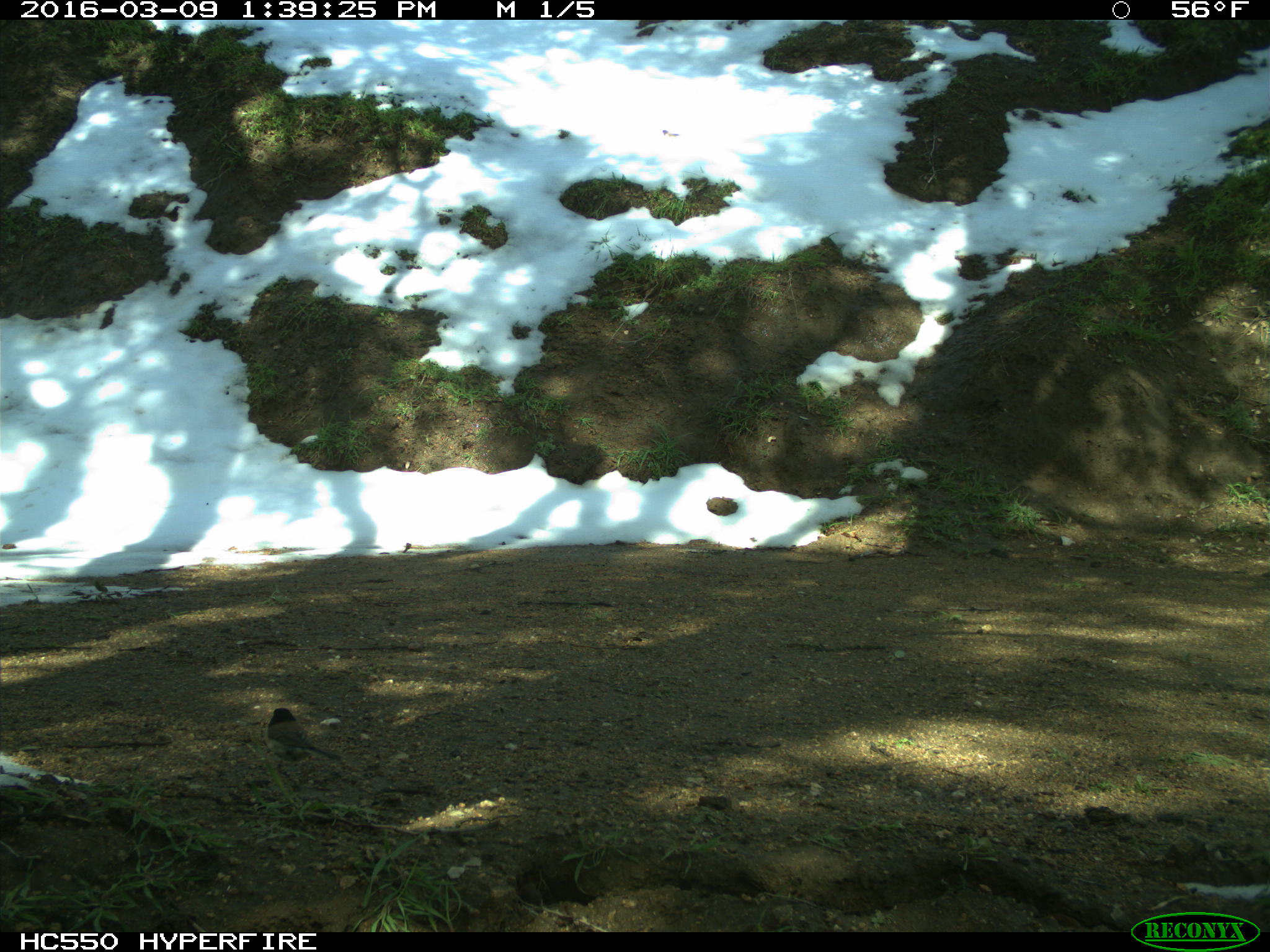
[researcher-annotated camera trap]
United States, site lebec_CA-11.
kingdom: Animalia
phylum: Chordata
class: Aves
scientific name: Aves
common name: birds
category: unidentified bird